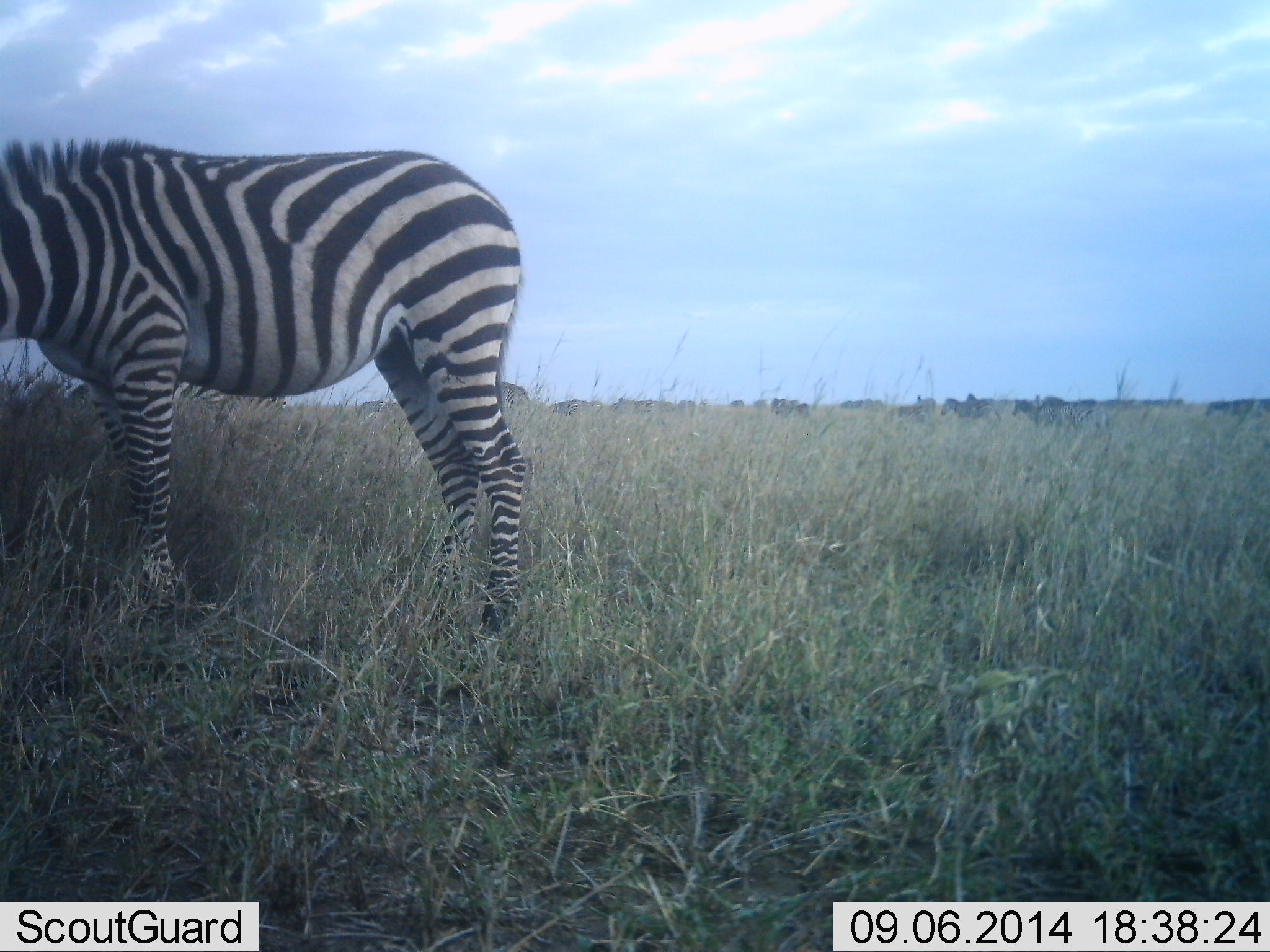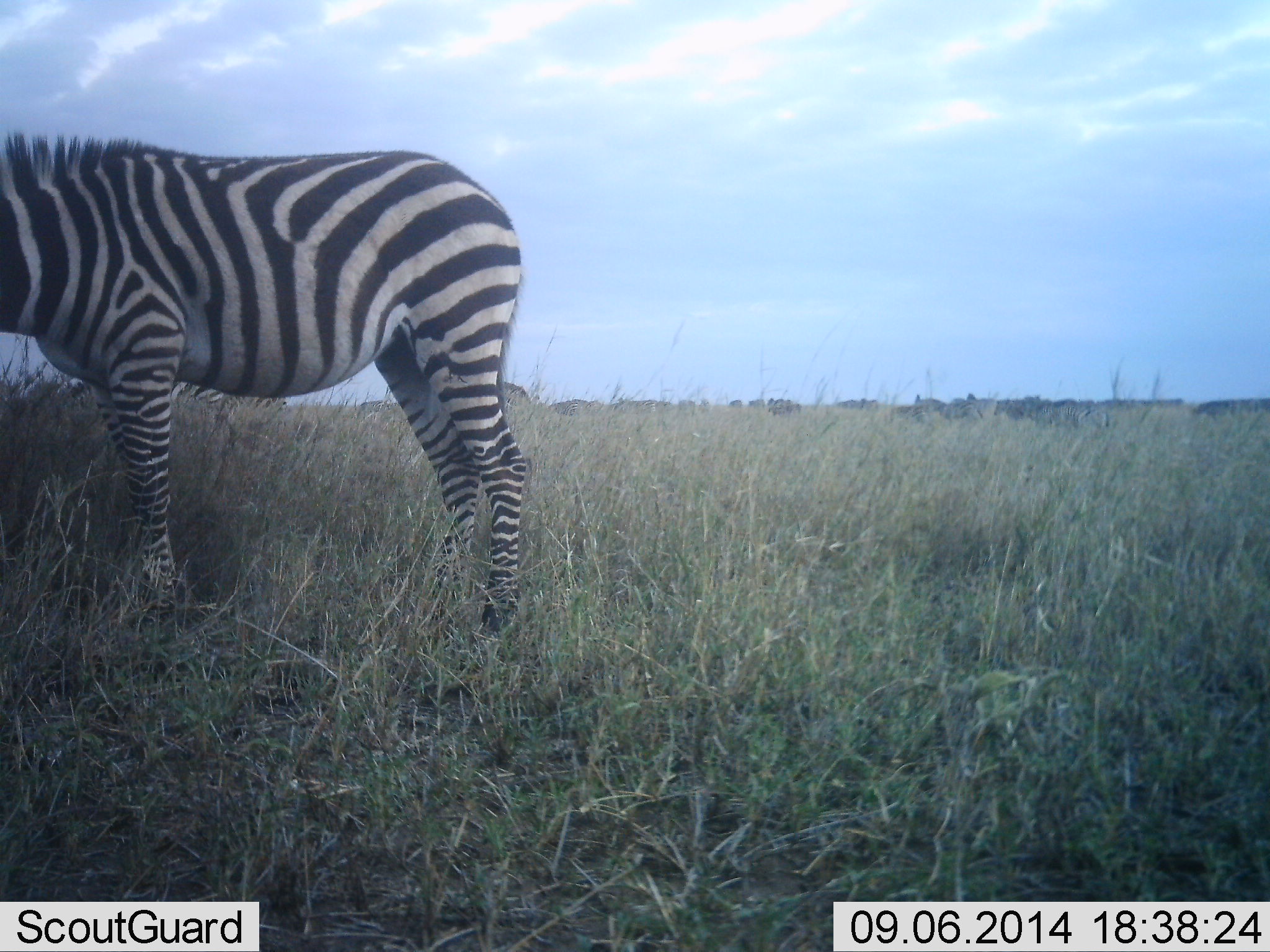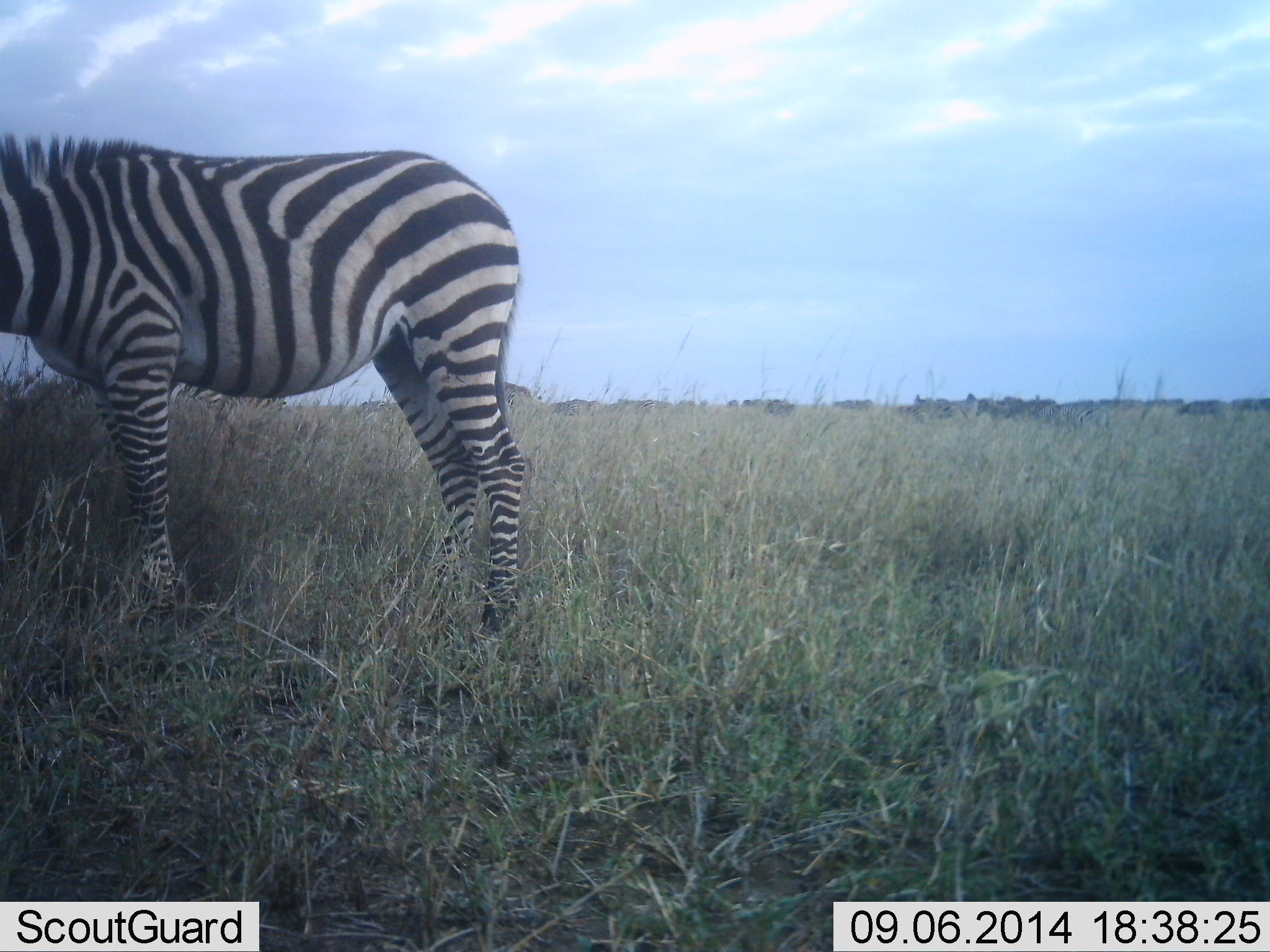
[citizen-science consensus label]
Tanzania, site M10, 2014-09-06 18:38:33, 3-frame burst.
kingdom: Animalia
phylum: Chordata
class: Mammalia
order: Perissodactyla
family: Equidae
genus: Equus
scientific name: Equus quagga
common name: plains zebra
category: zebra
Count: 1.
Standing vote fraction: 82%.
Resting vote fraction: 0%.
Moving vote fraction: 45%.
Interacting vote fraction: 0%.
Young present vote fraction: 0%.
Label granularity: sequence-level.